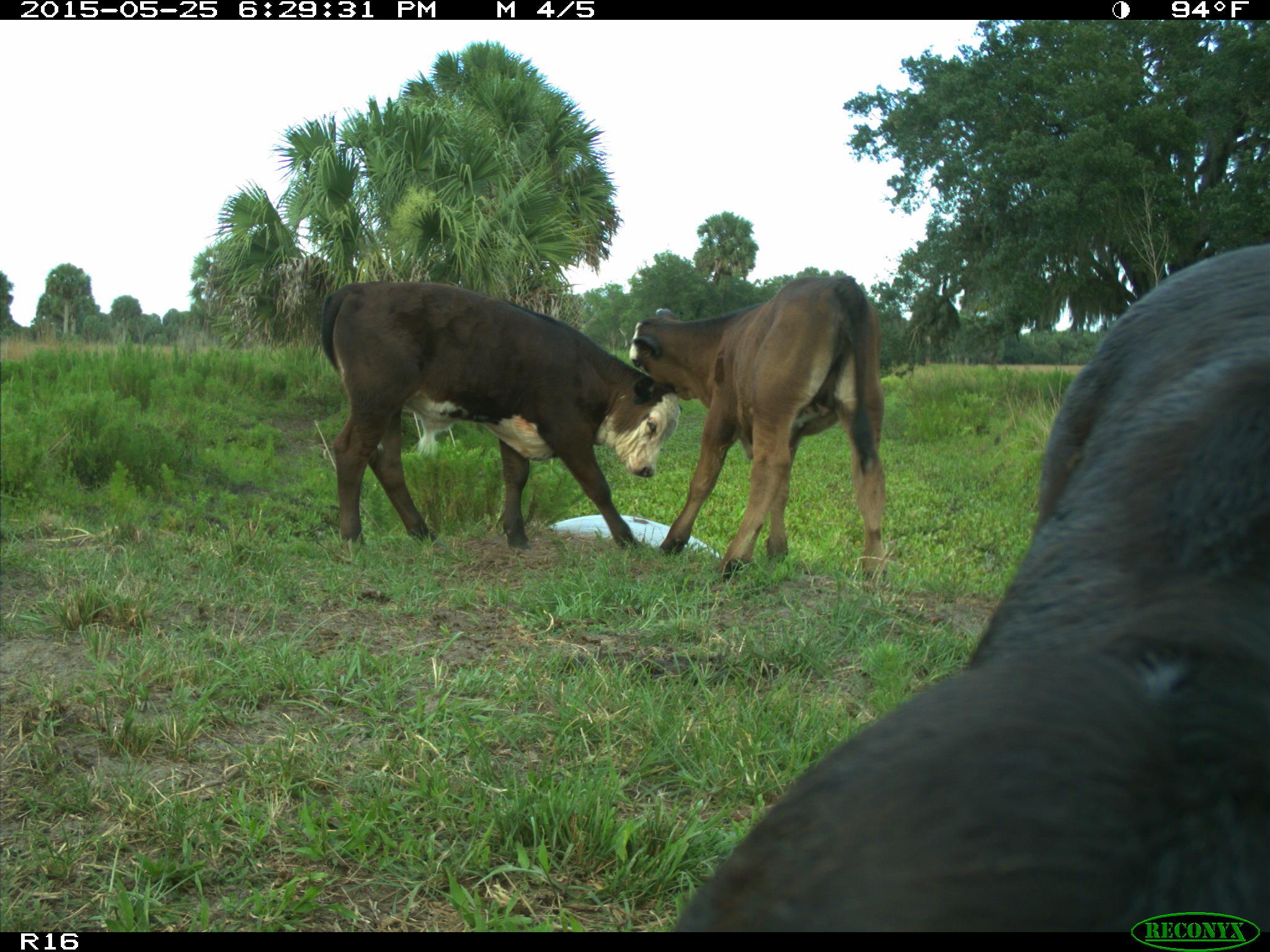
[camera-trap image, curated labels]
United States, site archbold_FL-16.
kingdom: Animalia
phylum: Chordata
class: Mammalia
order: Artiodactyla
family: Bovidae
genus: Bos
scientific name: Bos taurus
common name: domestic cow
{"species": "Bos taurus (domestic cow)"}